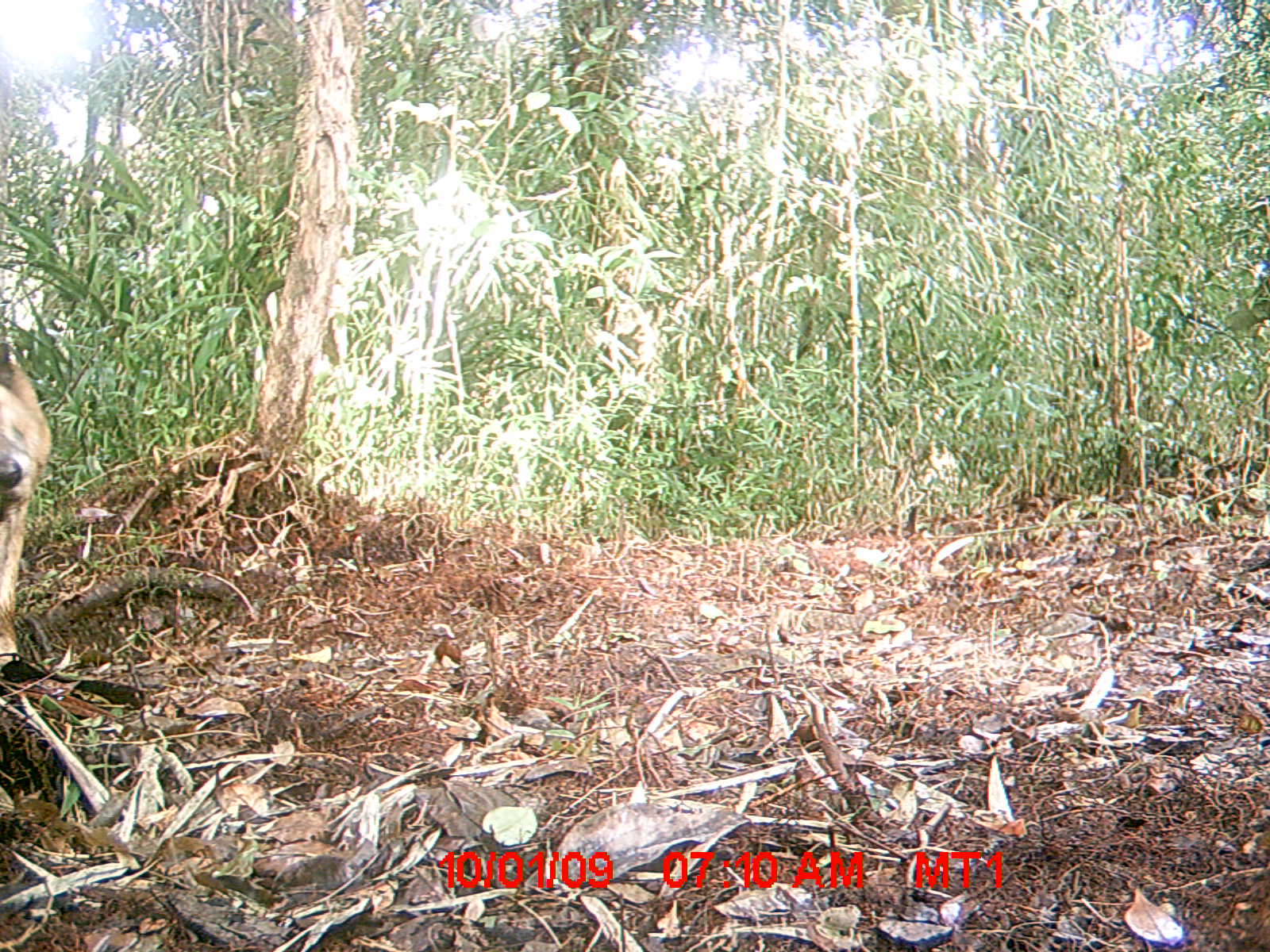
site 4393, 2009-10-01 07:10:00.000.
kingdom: Animalia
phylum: Chordata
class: Mammalia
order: Carnivora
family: Canidae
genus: Canis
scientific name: Canis familiaris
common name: domestic dog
Canis familiaris (domestic dog), count 1.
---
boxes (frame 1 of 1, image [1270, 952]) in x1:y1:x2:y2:
canis familiaris: 0:319:49:672